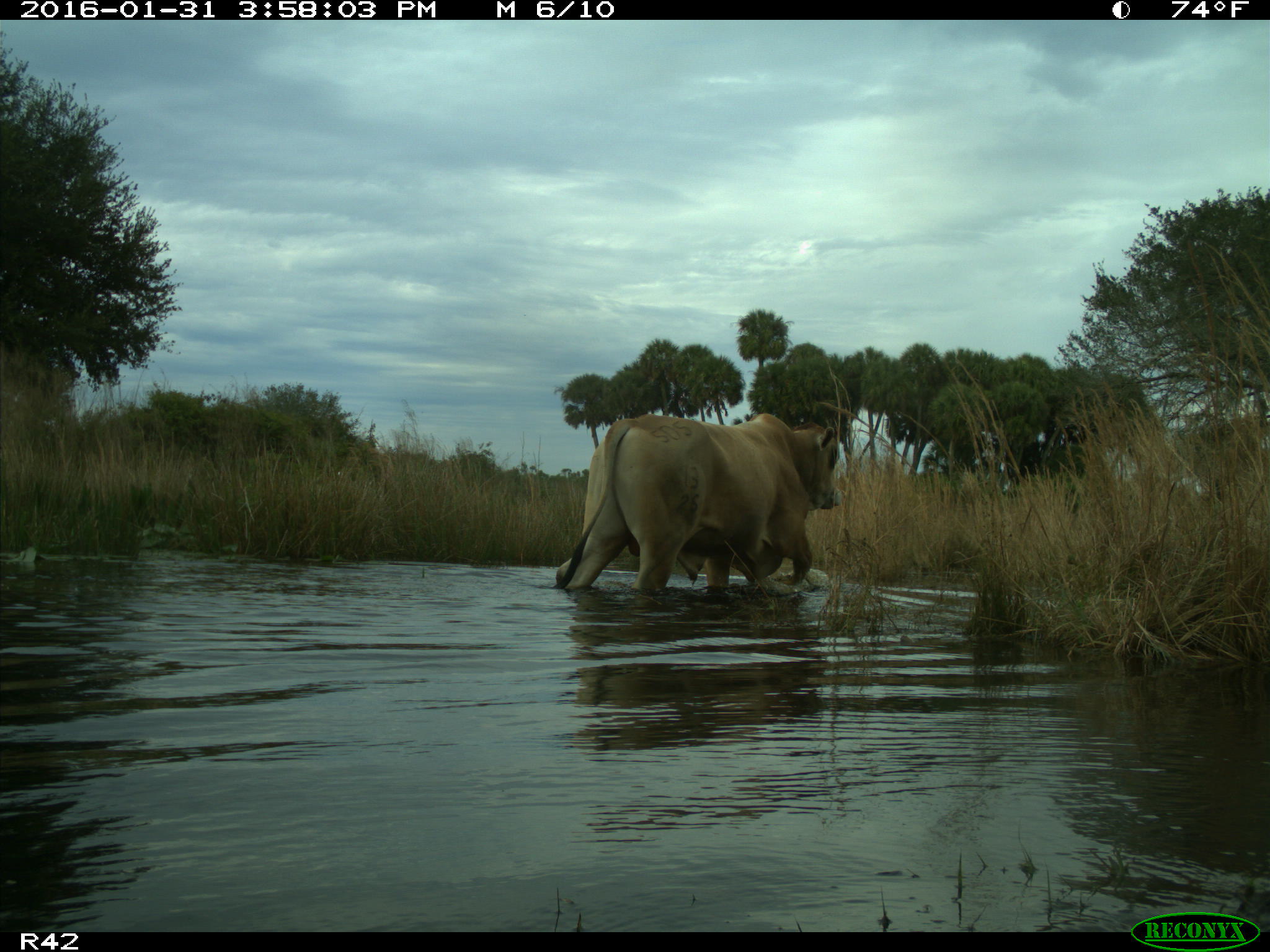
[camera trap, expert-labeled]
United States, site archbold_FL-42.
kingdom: Animalia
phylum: Chordata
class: Mammalia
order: Artiodactyla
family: Bovidae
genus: Bos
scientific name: Bos taurus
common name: domestic cow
Bos taurus (domestic cow).